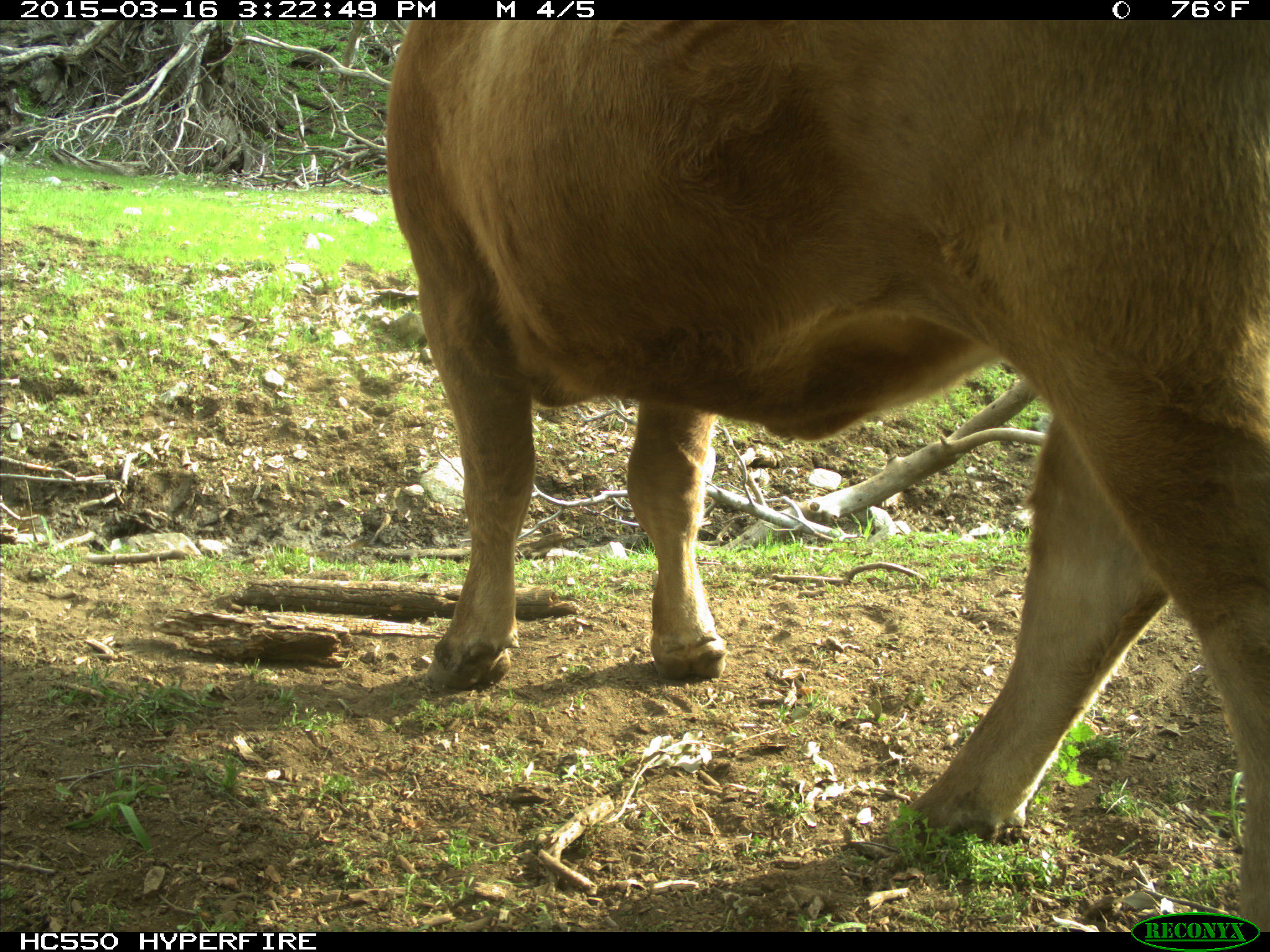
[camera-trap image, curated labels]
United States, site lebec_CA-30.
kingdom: Animalia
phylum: Chordata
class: Mammalia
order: Artiodactyla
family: Bovidae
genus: Bos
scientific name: Bos taurus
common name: domestic cow